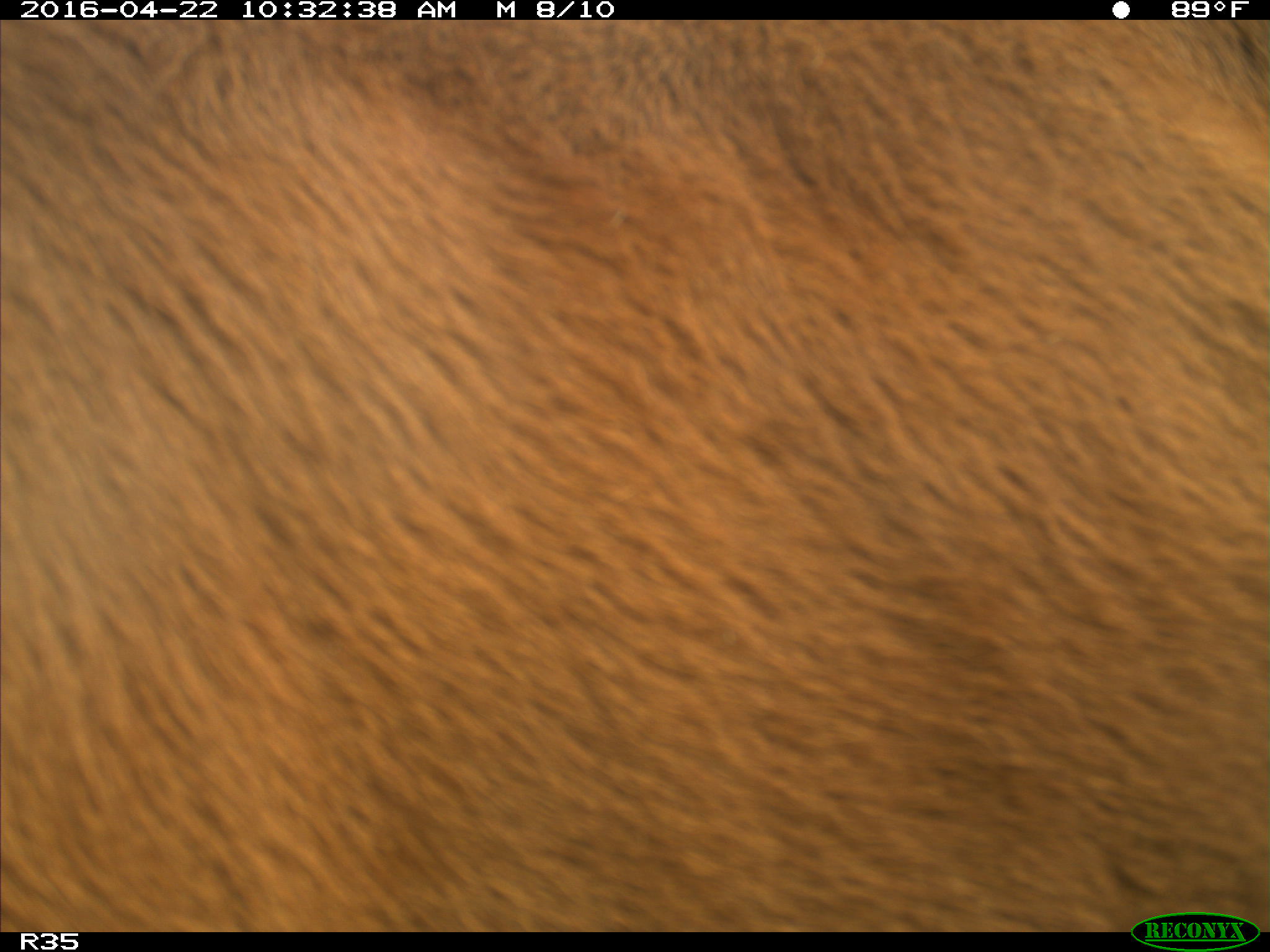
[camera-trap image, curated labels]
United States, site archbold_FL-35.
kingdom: Animalia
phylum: Chordata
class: Mammalia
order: Artiodactyla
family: Bovidae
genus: Bos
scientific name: Bos taurus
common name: domestic cow